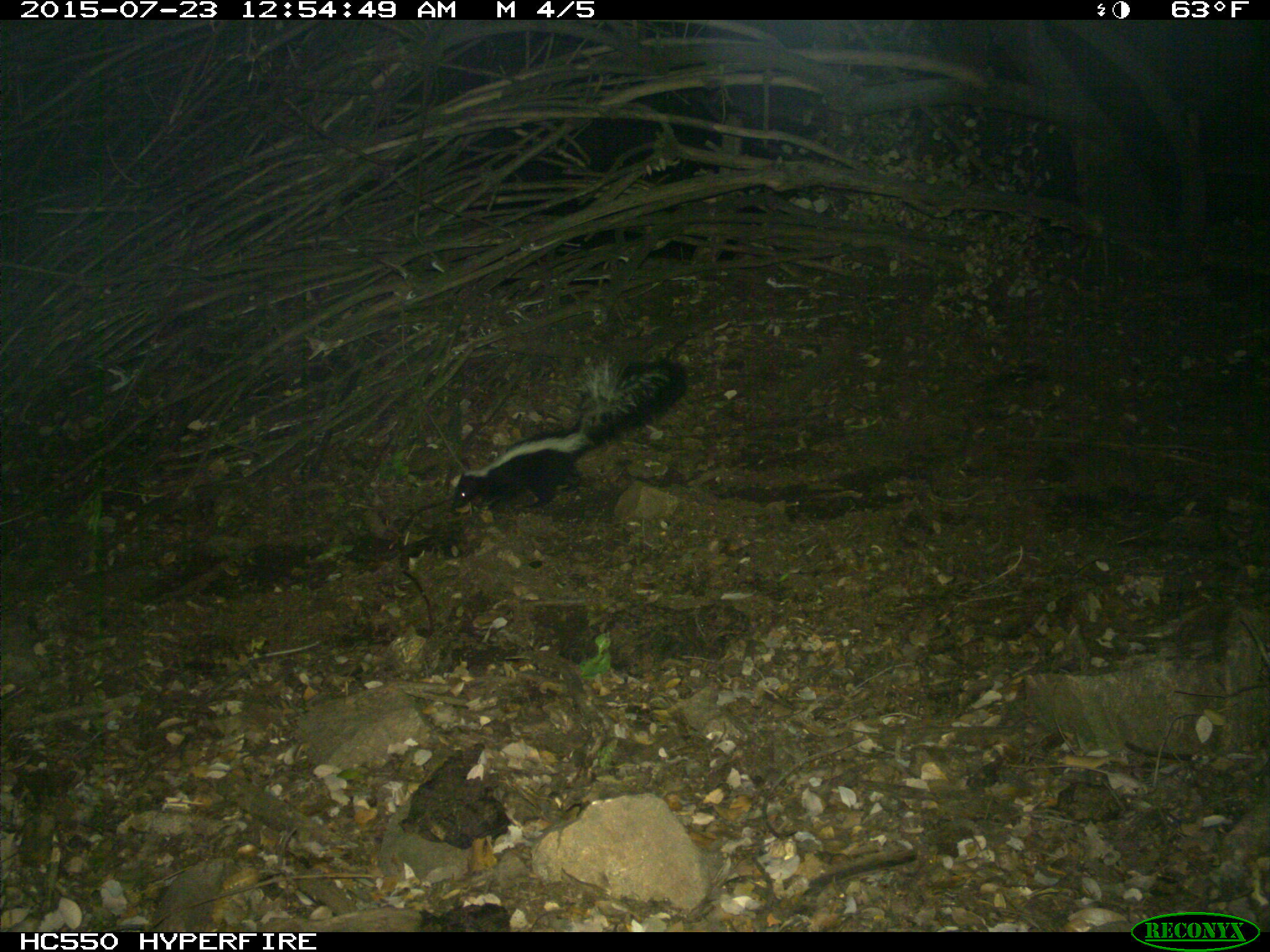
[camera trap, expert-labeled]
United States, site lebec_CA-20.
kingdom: Animalia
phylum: Chordata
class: Mammalia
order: Carnivora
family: Mephitidae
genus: Mephitis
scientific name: Mephitis mephitis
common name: striped skunk